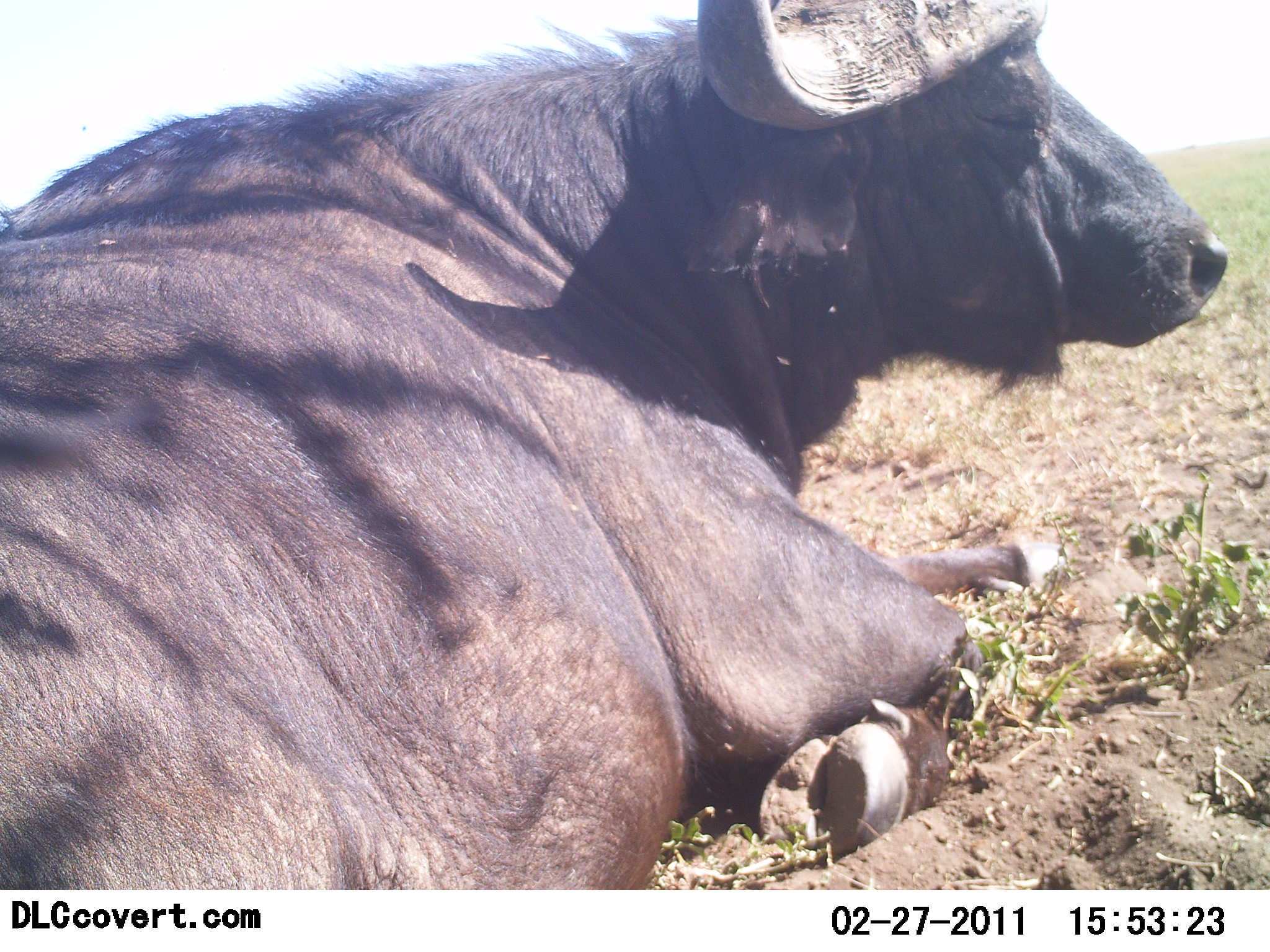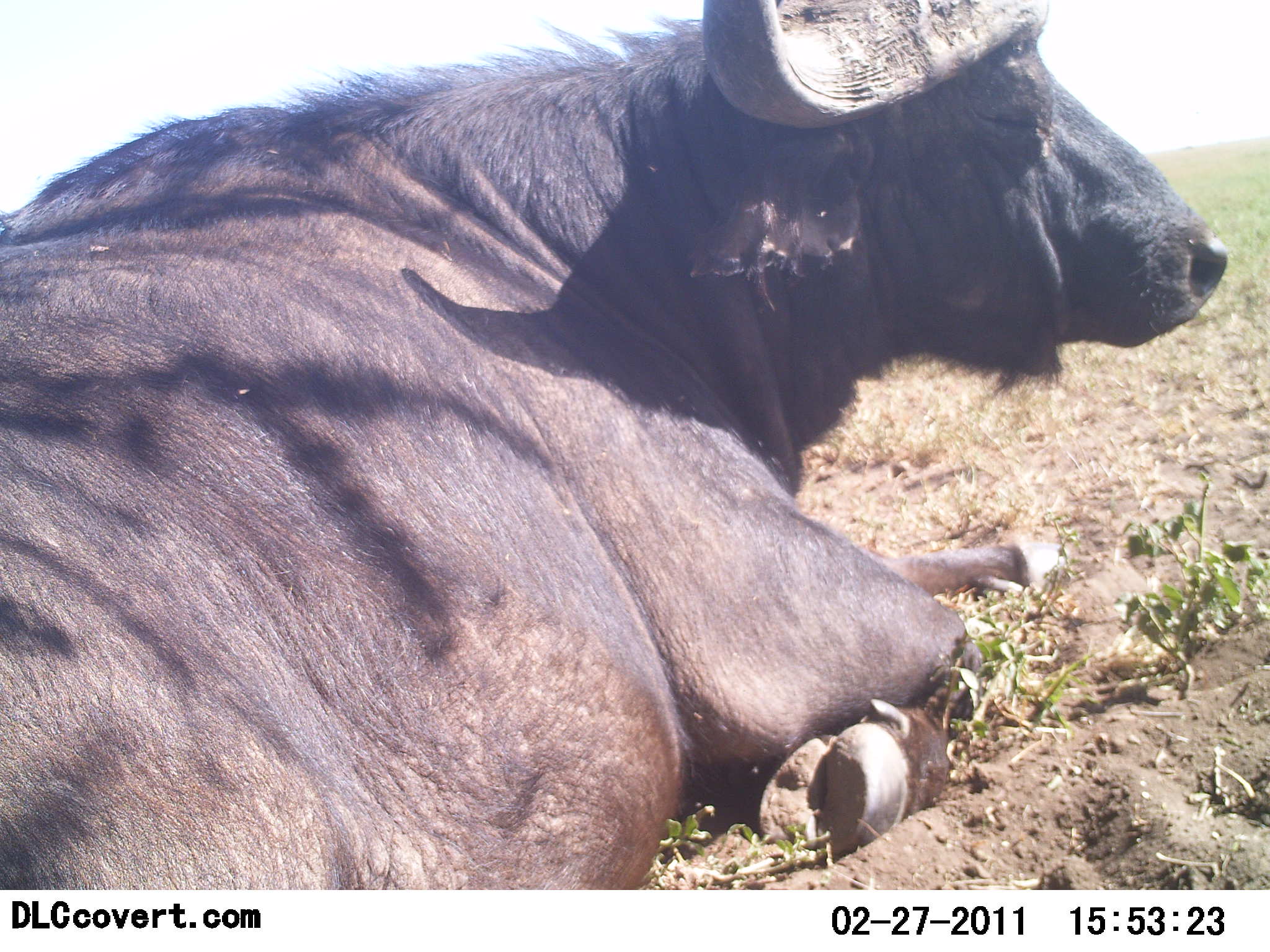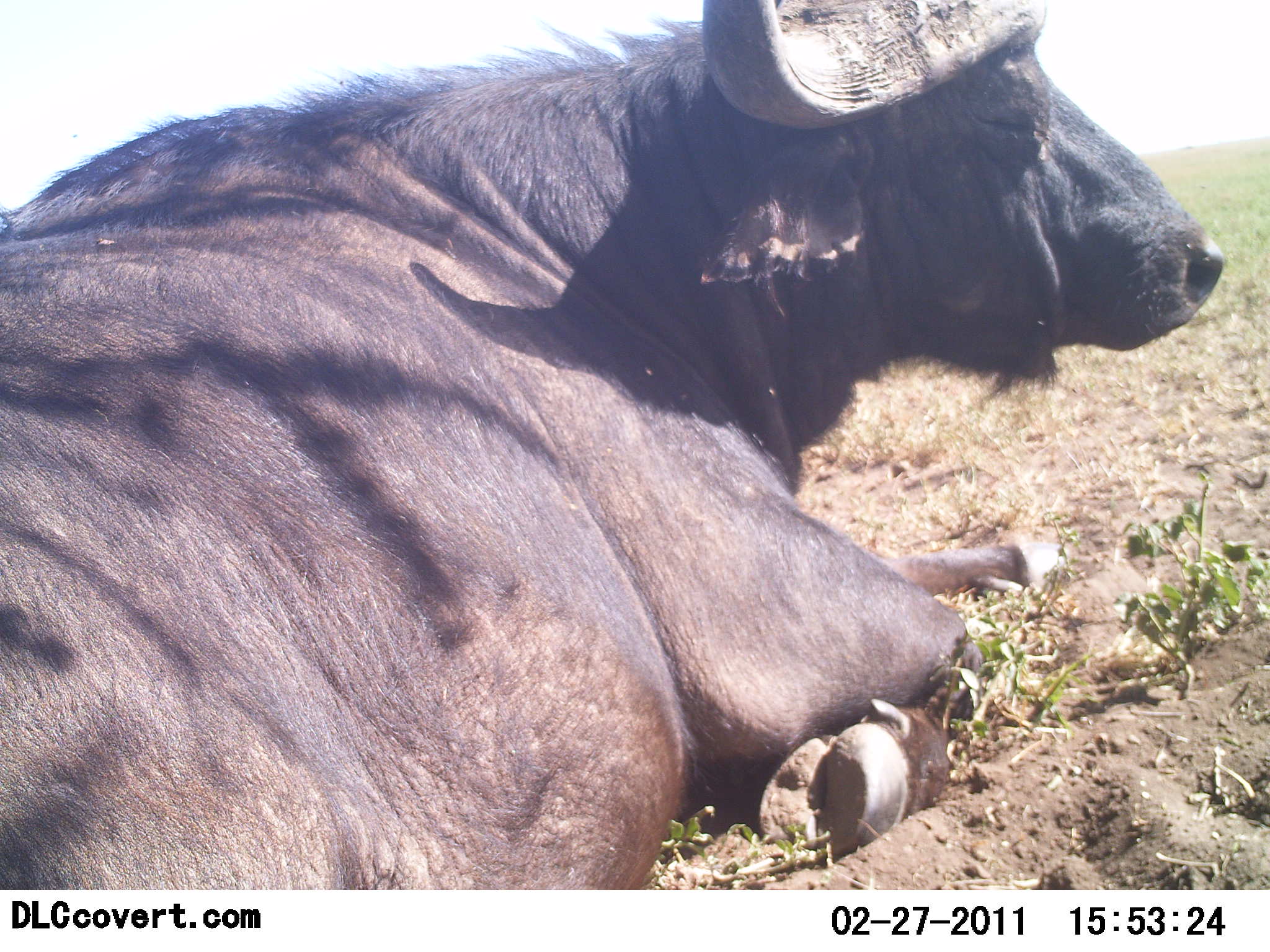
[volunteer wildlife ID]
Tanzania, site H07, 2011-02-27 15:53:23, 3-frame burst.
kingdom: Animalia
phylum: Chordata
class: Mammalia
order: Artiodactyla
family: Bovidae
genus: Syncerus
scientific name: Syncerus caffer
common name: cape buffalo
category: buffalo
Buffalo (cape buffalo) (Syncerus caffer), count 1. Behavior (volunteer vote fractions): standing 0%, resting 100%, moving 0%, interacting 0%. Young present (vote fraction): 0%. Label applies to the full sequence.